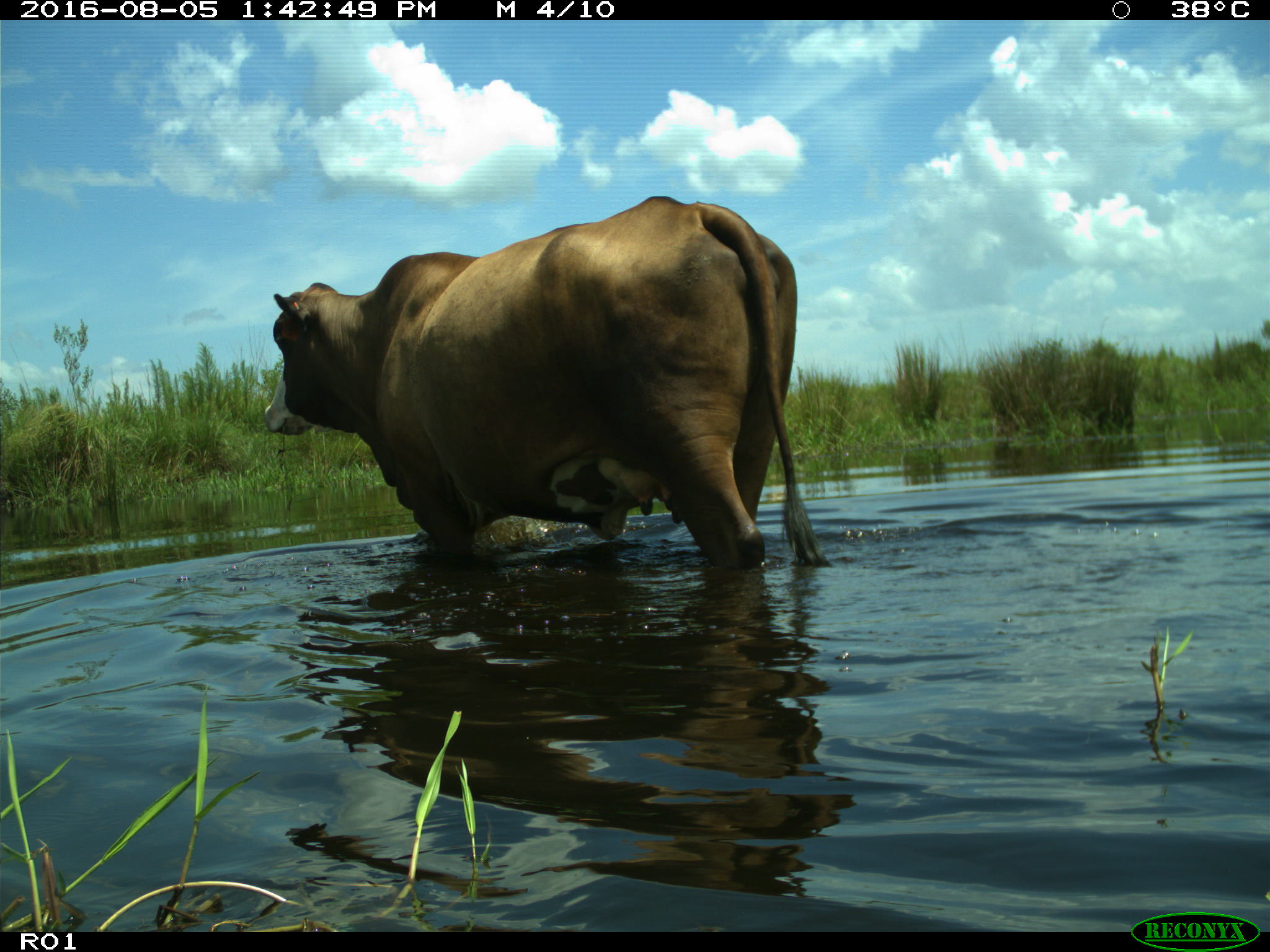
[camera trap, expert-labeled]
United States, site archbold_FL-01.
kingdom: Animalia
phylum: Chordata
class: Mammalia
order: Artiodactyla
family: Bovidae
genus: Bos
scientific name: Bos taurus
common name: domestic cow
Bos taurus (domestic cow).